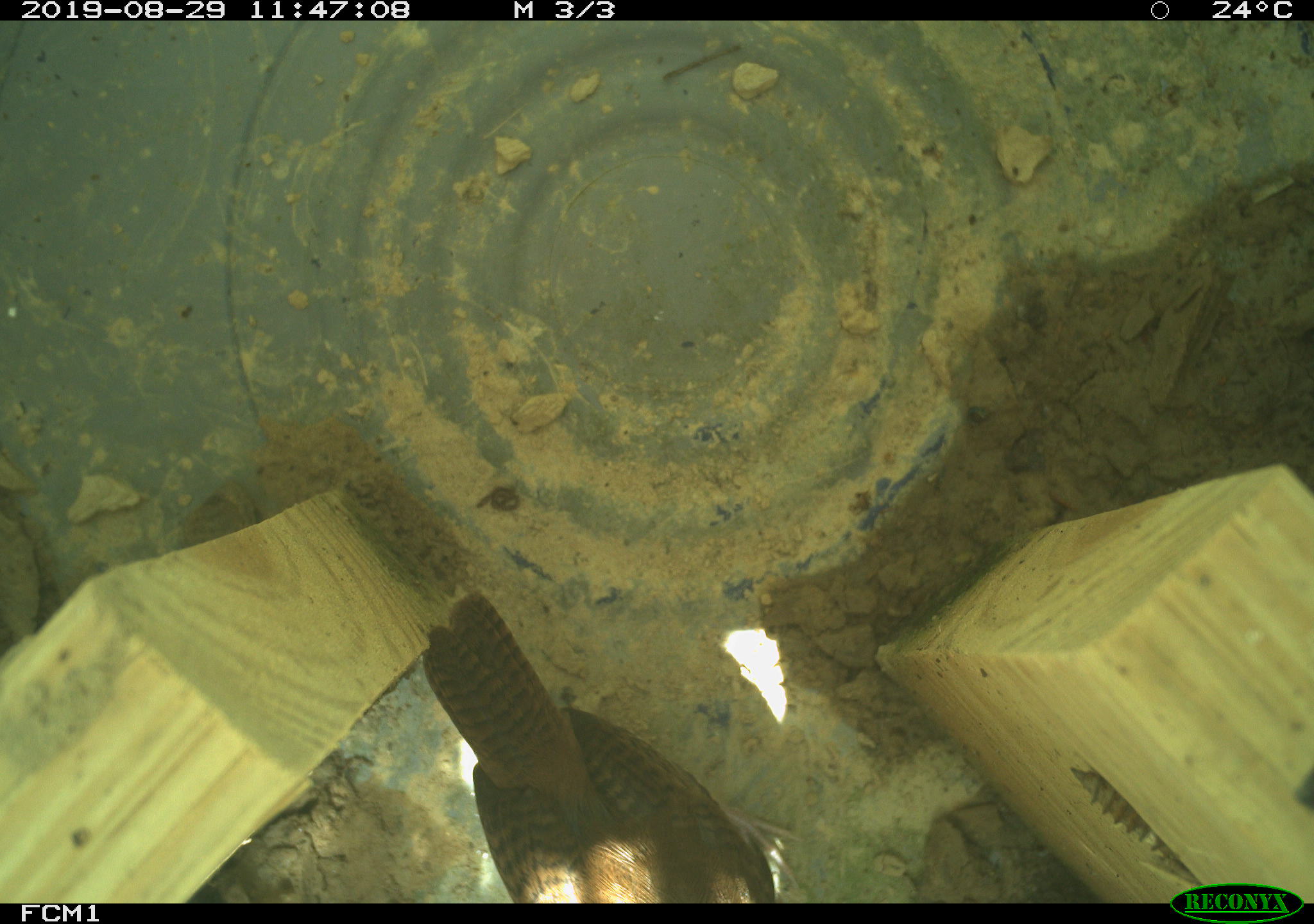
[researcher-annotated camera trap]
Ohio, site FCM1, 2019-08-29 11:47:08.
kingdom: Animalia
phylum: Chordata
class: Aves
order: Passeriformes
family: Troglodytidae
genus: Troglodytes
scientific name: Troglodytes aedon aedon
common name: northern house wren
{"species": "northern house wren (Troglodytes aedon aedon)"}